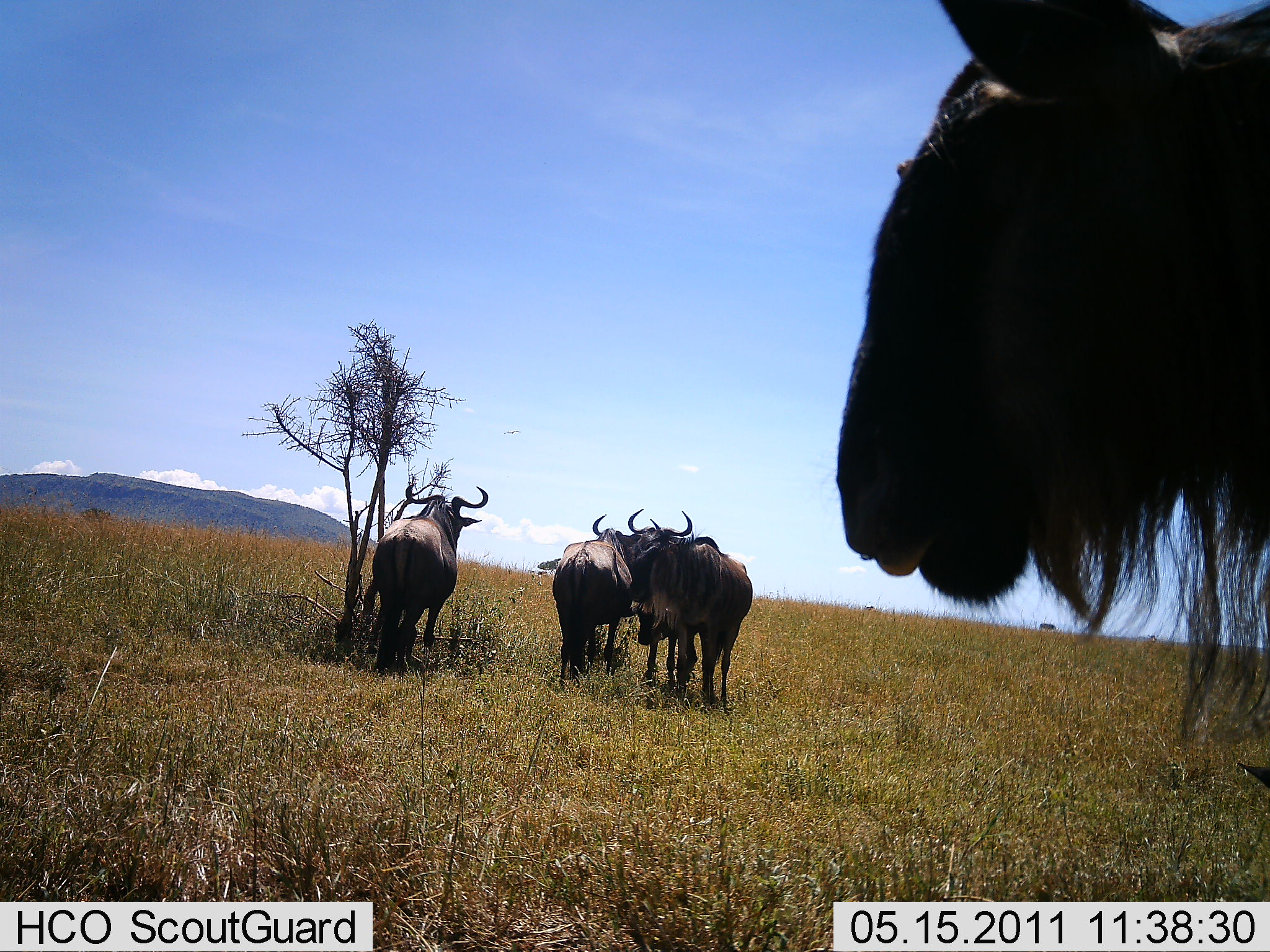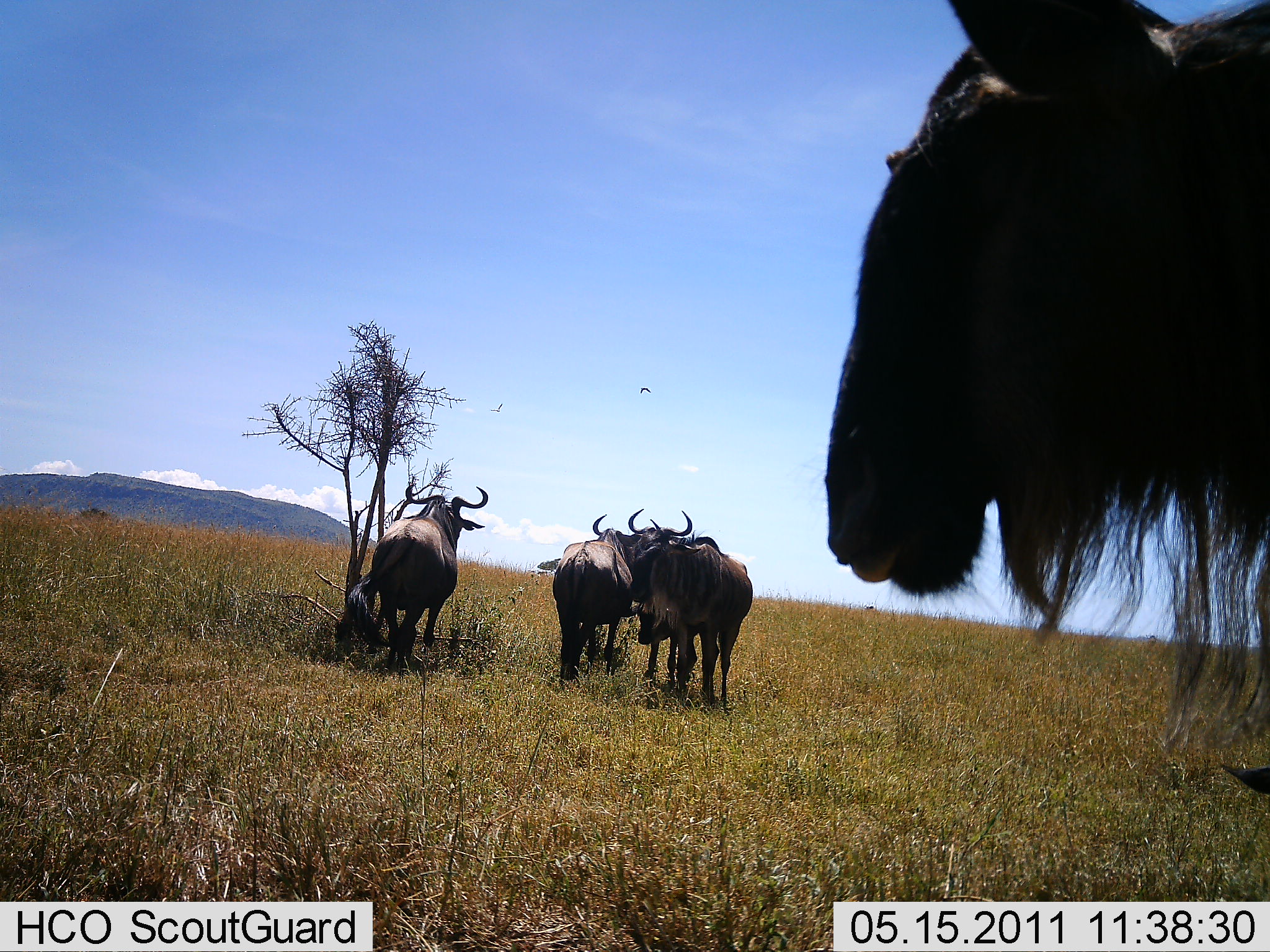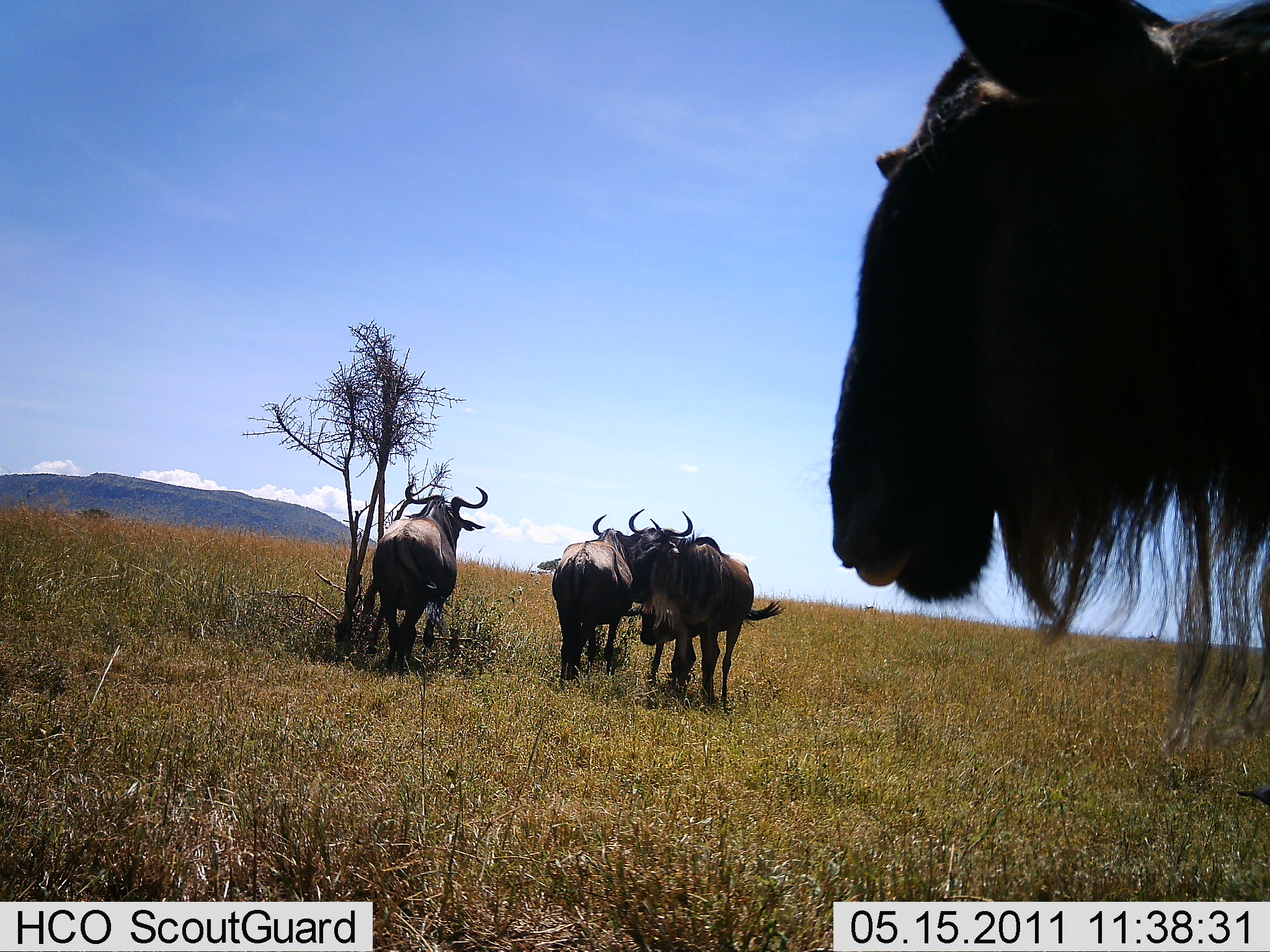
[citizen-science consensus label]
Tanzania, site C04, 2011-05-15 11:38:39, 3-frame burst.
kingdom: Animalia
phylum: Chordata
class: Mammalia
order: Artiodactyla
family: Bovidae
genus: Connochaetes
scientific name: Connochaetes taurinus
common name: blue wildebeest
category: wildebeest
Wildebeest (blue wildebeest) (Connochaetes taurinus), count 5. Behavior (volunteer vote fractions): standing 100%, resting 30%, moving 0%, interacting 0%. Young present (vote fraction): 10%. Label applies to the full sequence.